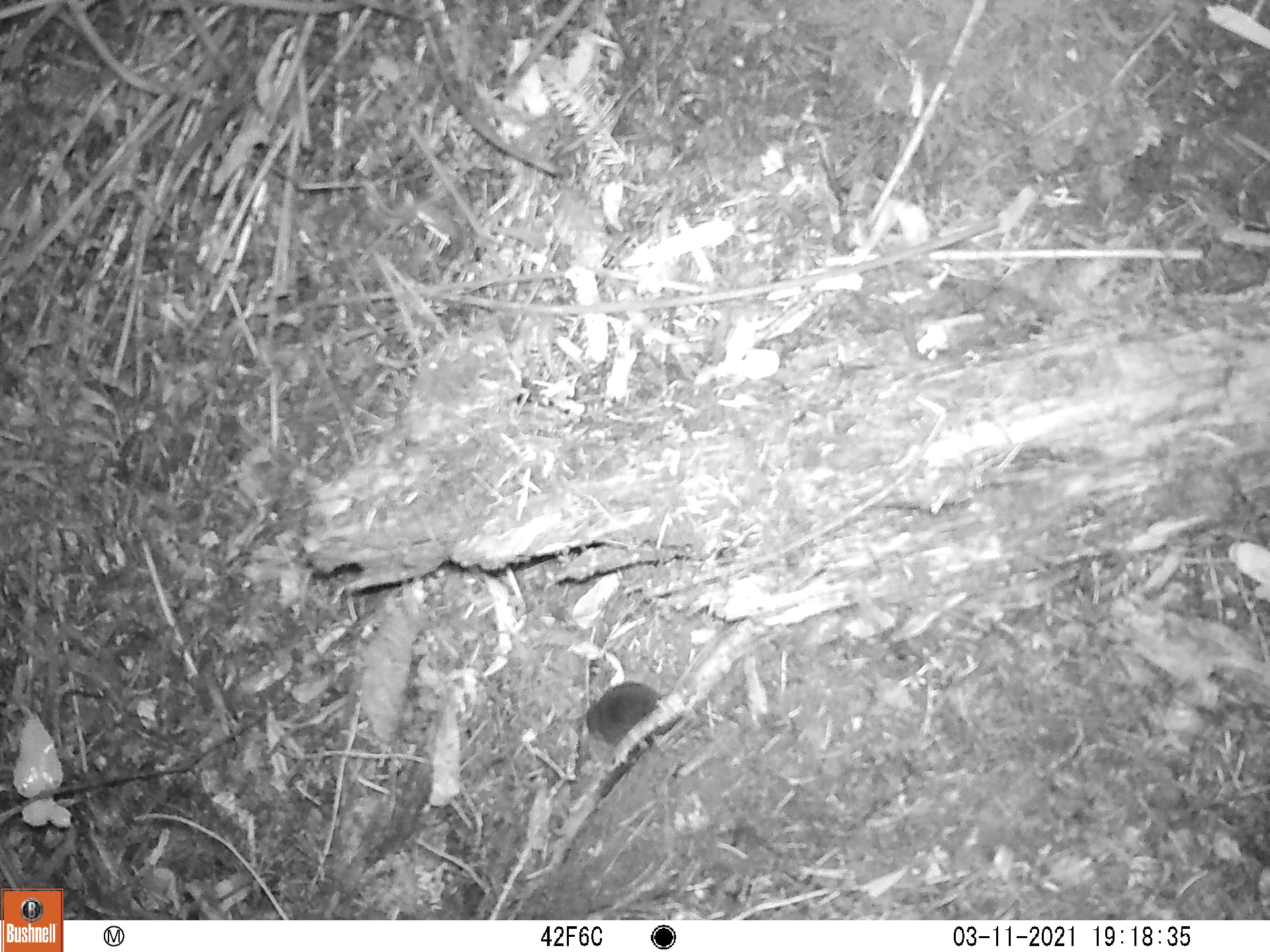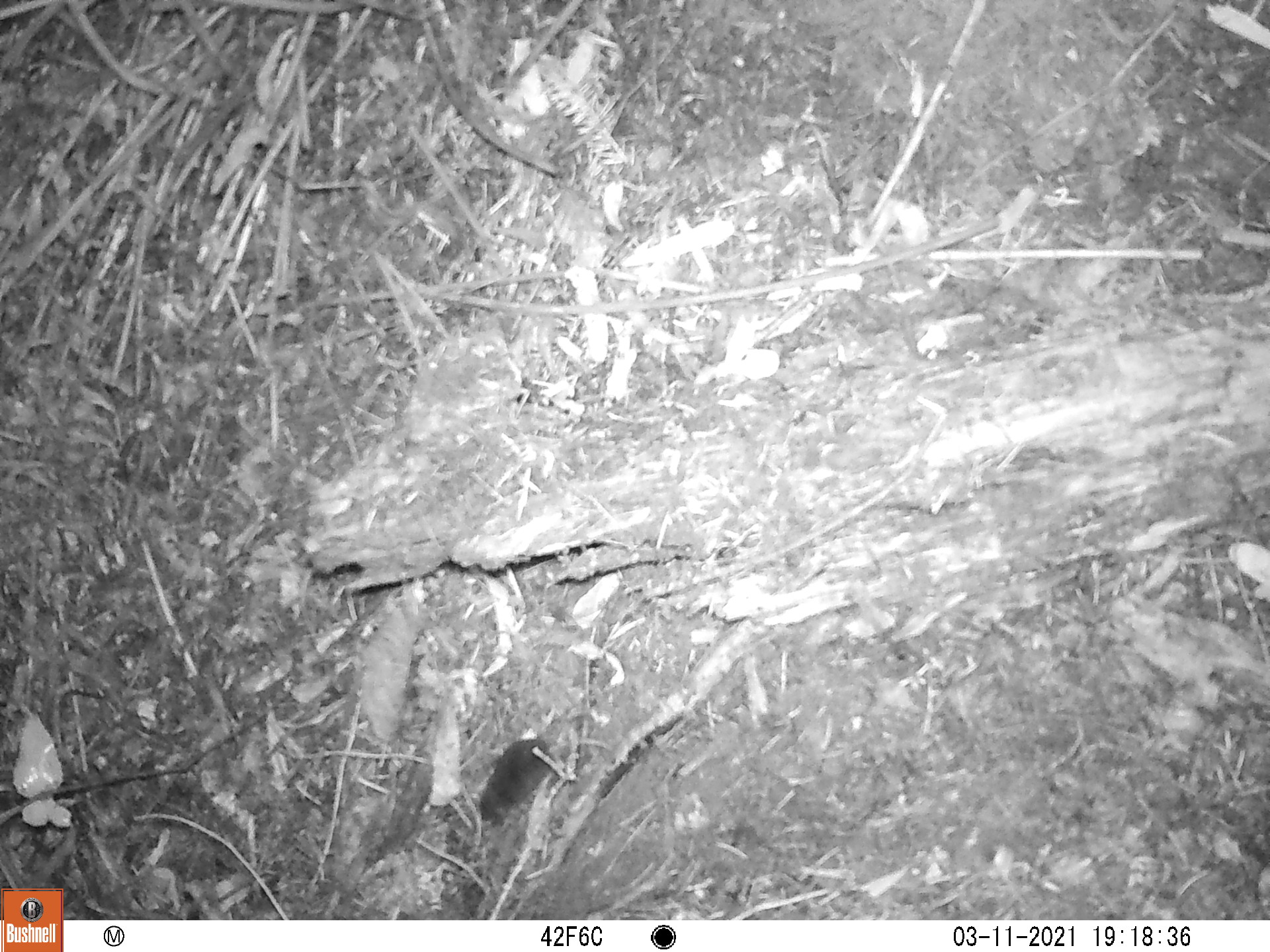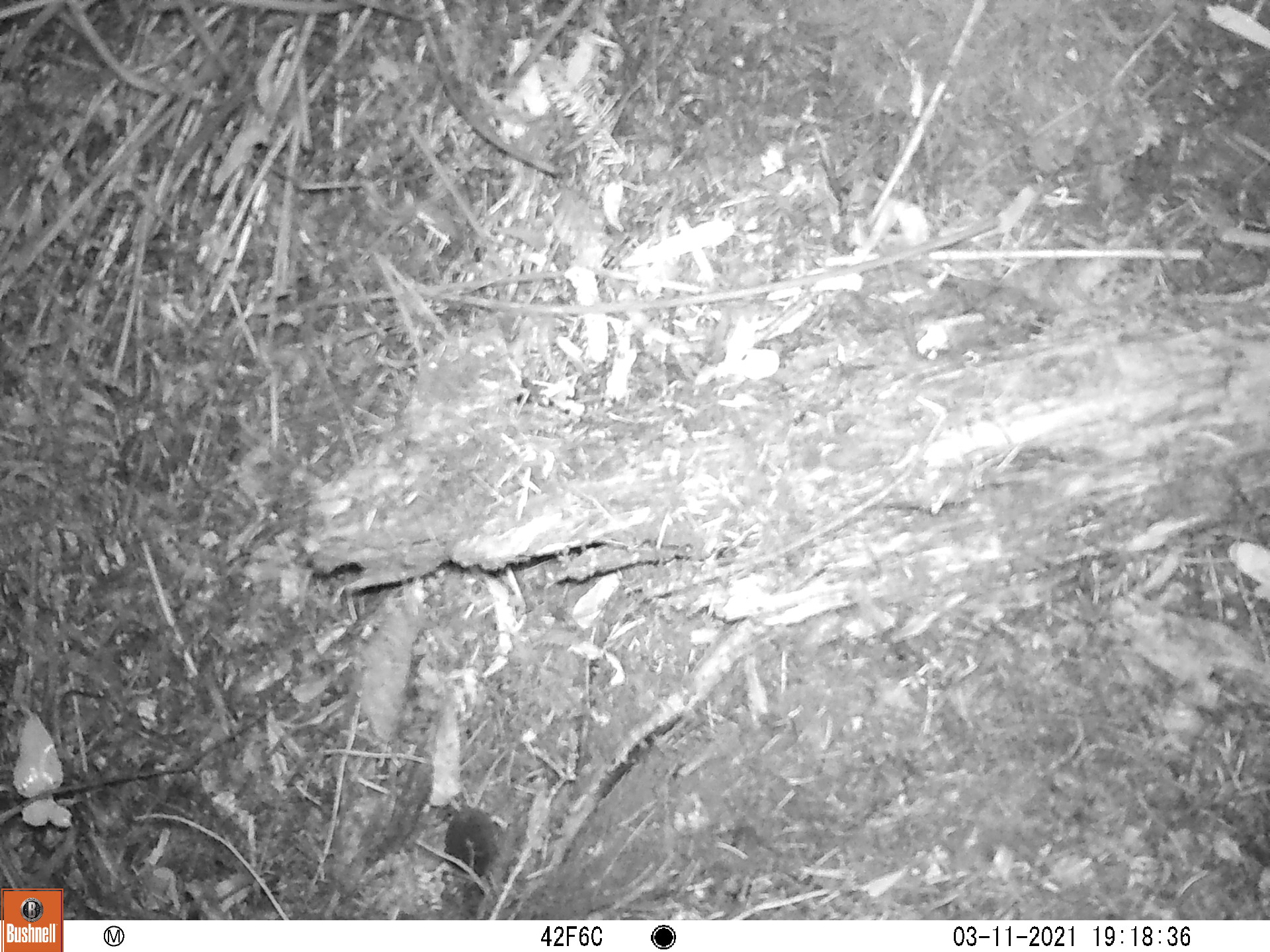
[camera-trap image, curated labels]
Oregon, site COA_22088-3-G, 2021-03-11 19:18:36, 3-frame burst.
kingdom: Animalia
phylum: Chordata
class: Mammalia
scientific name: Mammalia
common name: small mammal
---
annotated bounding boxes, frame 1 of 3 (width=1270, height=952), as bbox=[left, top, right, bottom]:
small mammal: bbox=[547, 602, 818, 783]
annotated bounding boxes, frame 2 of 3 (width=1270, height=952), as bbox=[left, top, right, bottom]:
small mammal: bbox=[450, 601, 700, 861]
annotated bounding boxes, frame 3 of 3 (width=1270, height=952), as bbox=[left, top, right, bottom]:
small mammal: bbox=[410, 730, 594, 917]